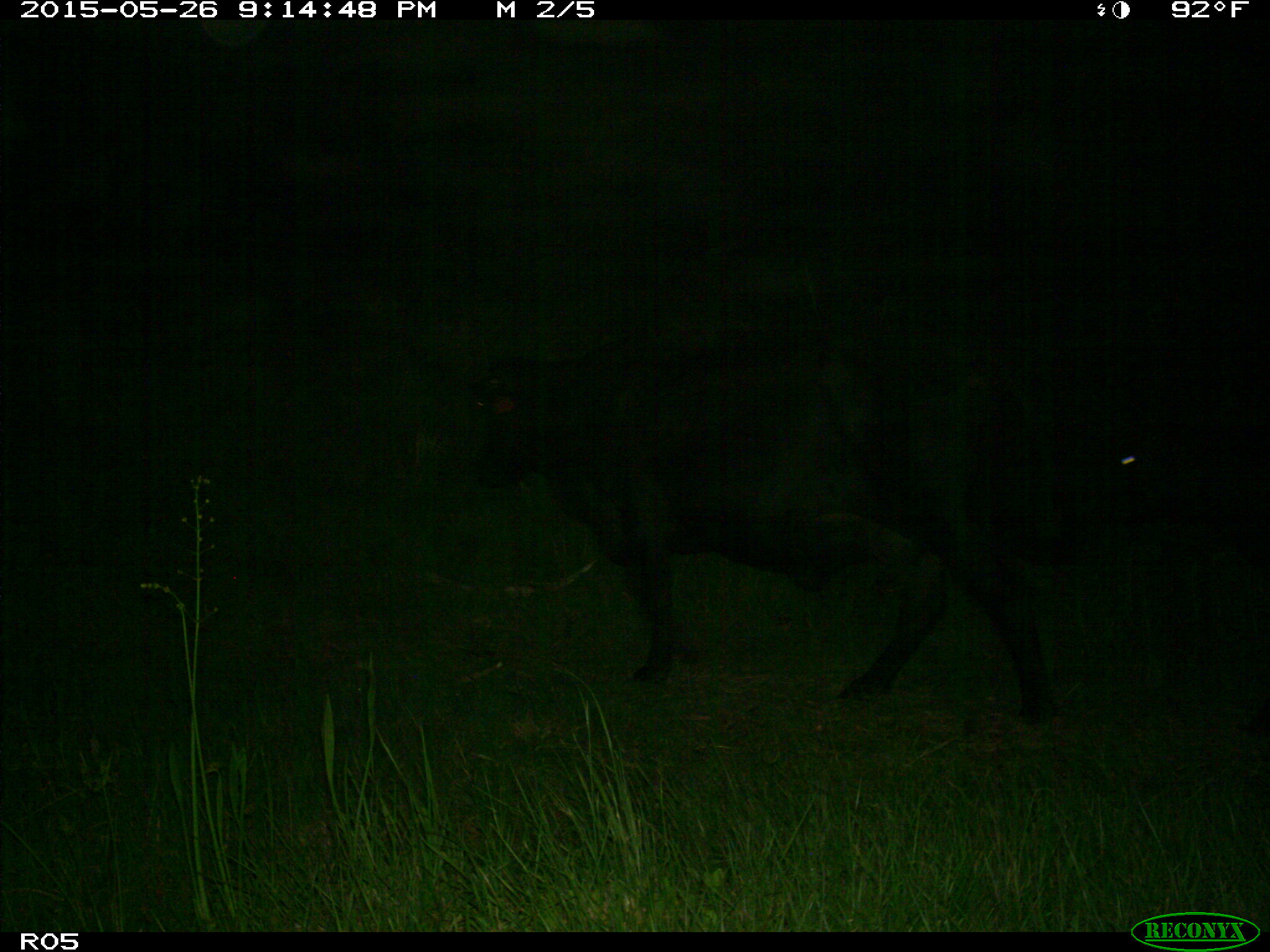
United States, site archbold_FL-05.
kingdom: Animalia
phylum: Chordata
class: Mammalia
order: Artiodactyla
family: Bovidae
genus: Bos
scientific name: Bos taurus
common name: domestic cow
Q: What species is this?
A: Bos taurus (domestic cow).